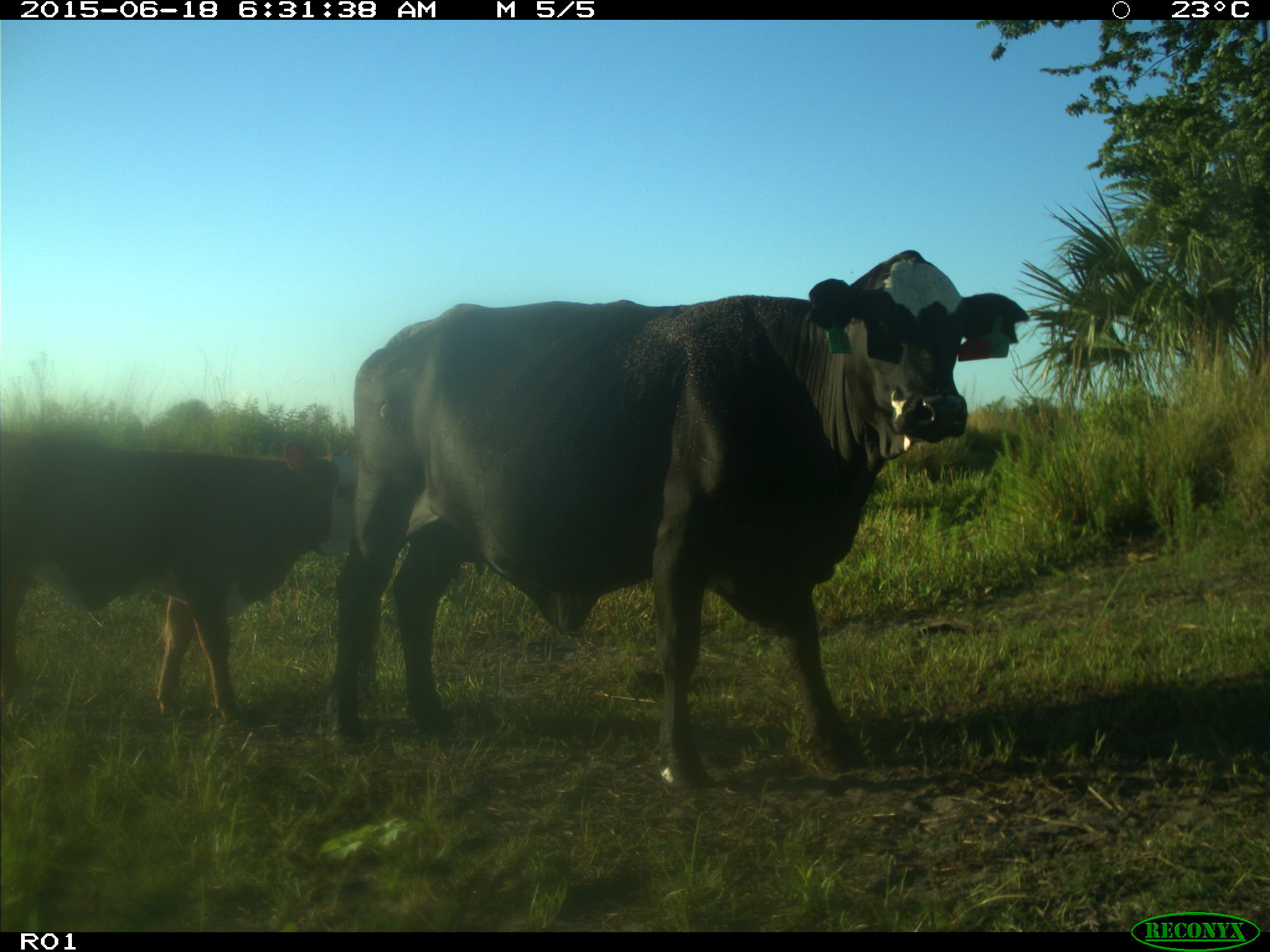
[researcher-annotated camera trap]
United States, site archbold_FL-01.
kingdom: Animalia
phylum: Chordata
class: Mammalia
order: Artiodactyla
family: Bovidae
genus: Bos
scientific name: Bos taurus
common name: domestic cow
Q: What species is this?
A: Bos taurus (domestic cow).